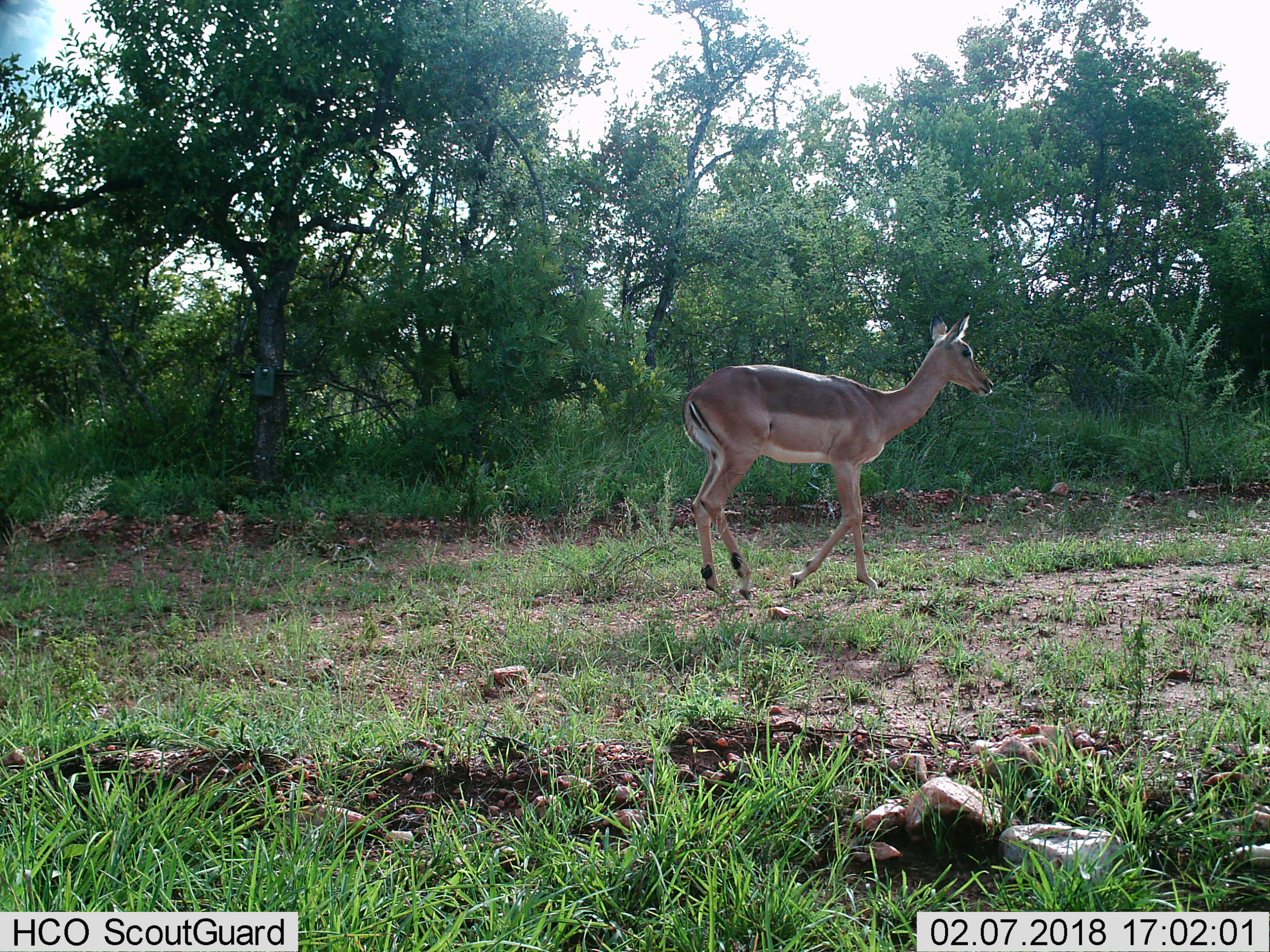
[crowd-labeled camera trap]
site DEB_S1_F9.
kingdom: Animalia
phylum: Chordata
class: Mammalia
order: Artiodactyla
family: Bovidae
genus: Aepyceros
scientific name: Aepyceros melampus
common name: impala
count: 1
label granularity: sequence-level